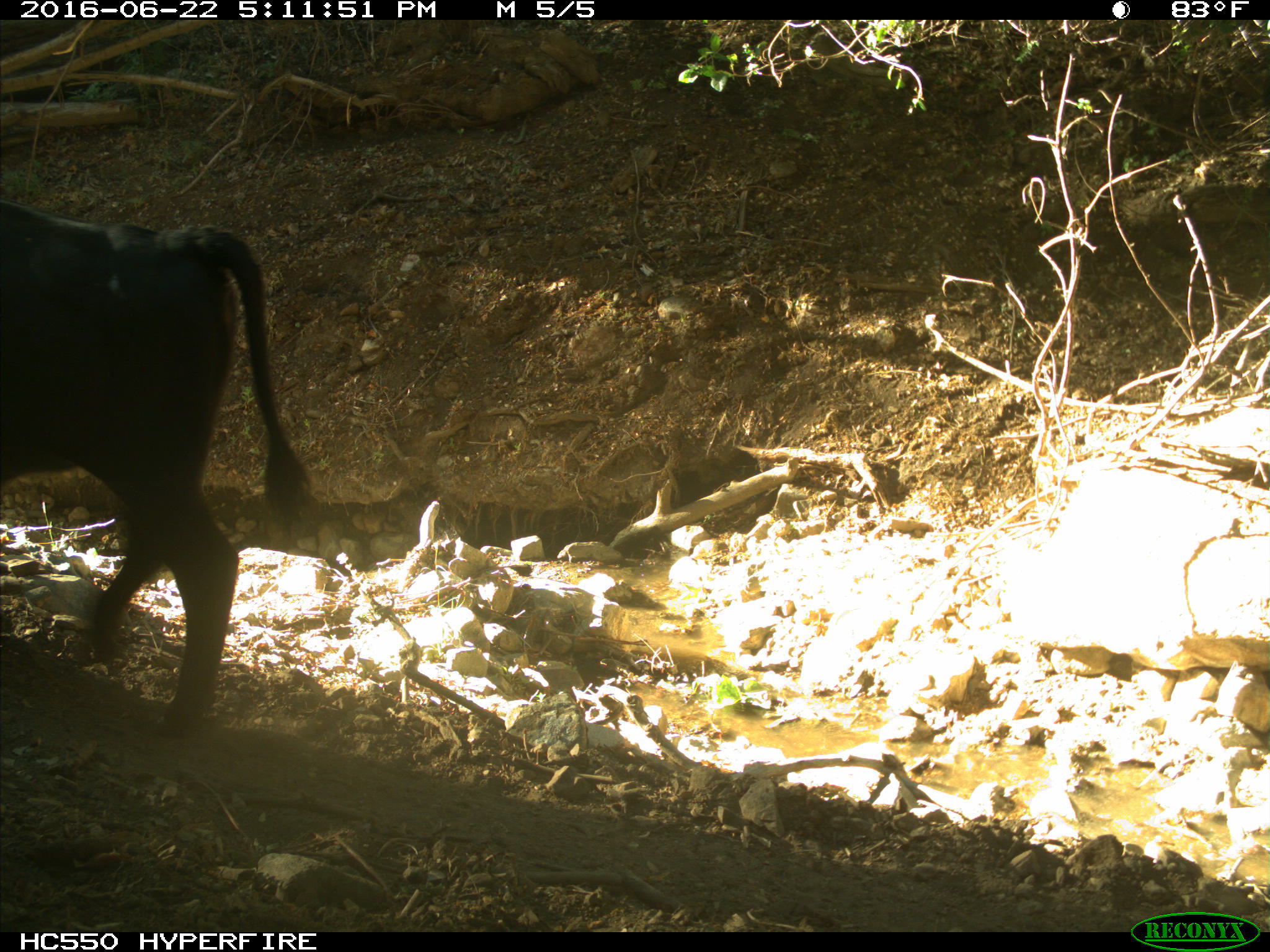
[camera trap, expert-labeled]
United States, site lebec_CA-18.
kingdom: Animalia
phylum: Chordata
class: Mammalia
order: Artiodactyla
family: Bovidae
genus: Bos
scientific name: Bos taurus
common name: domestic cow